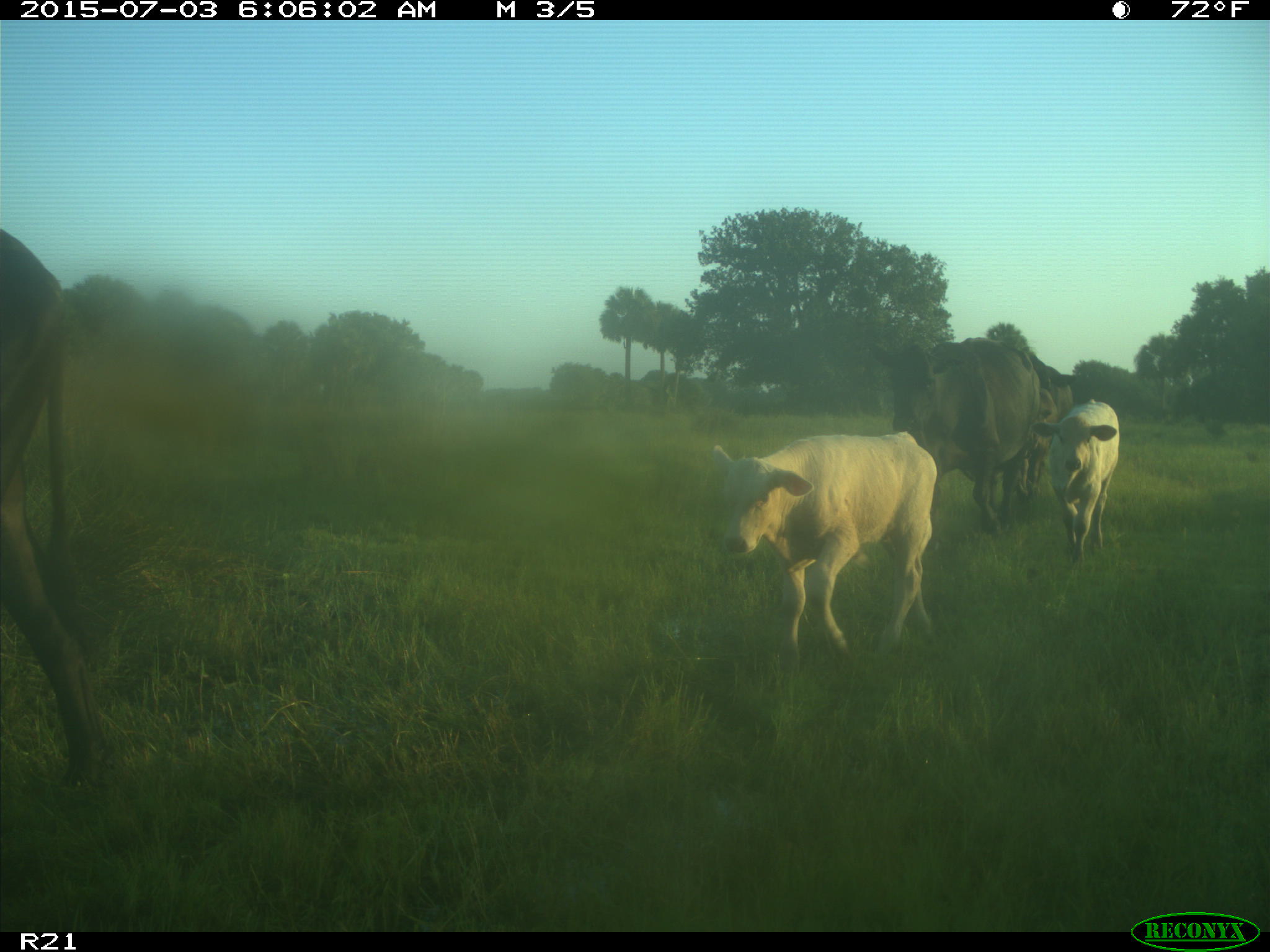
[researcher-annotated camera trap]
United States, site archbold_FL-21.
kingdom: Animalia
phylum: Chordata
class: Mammalia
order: Artiodactyla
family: Bovidae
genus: Bos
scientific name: Bos taurus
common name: domestic cow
Bos taurus (domestic cow).